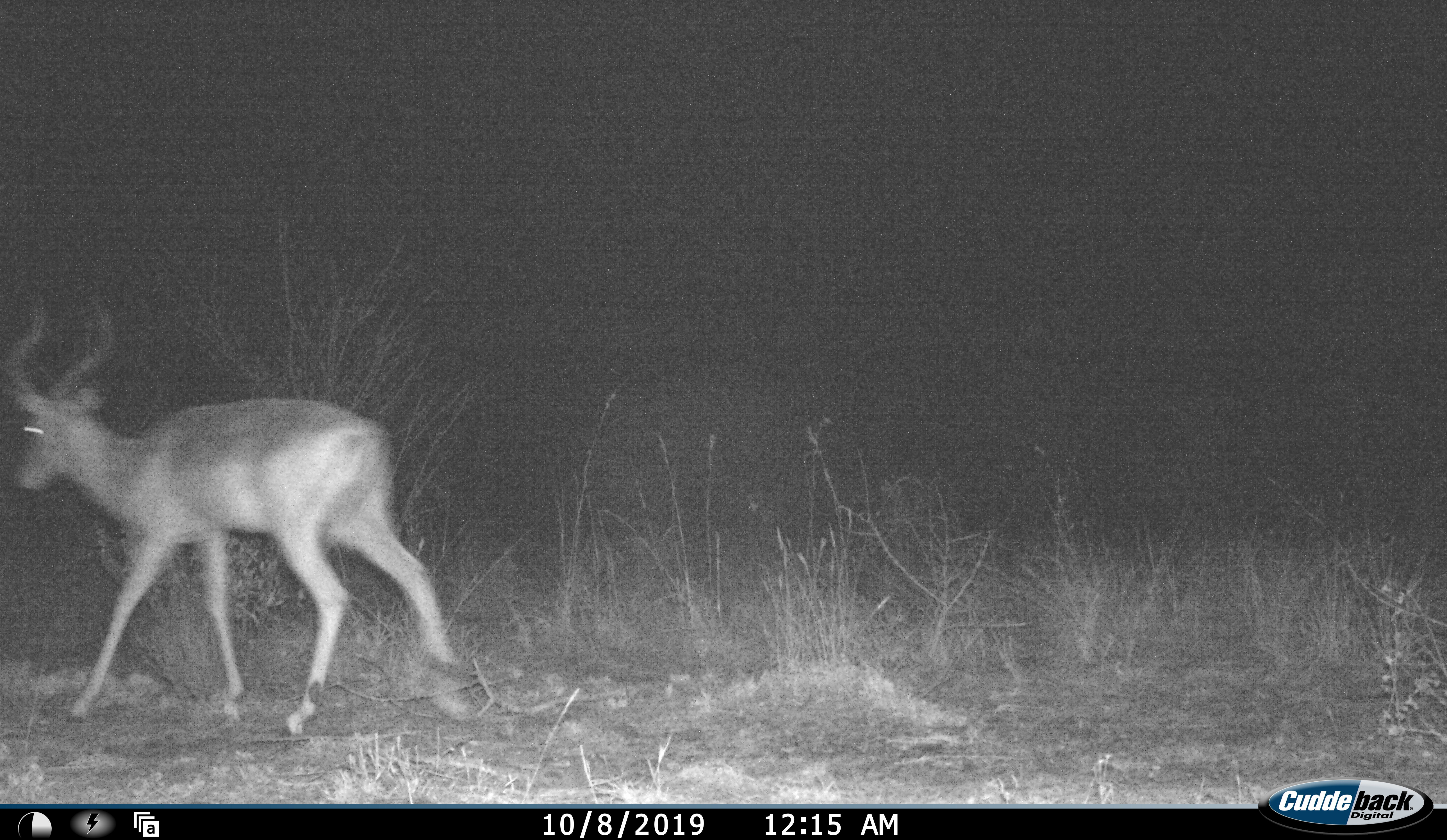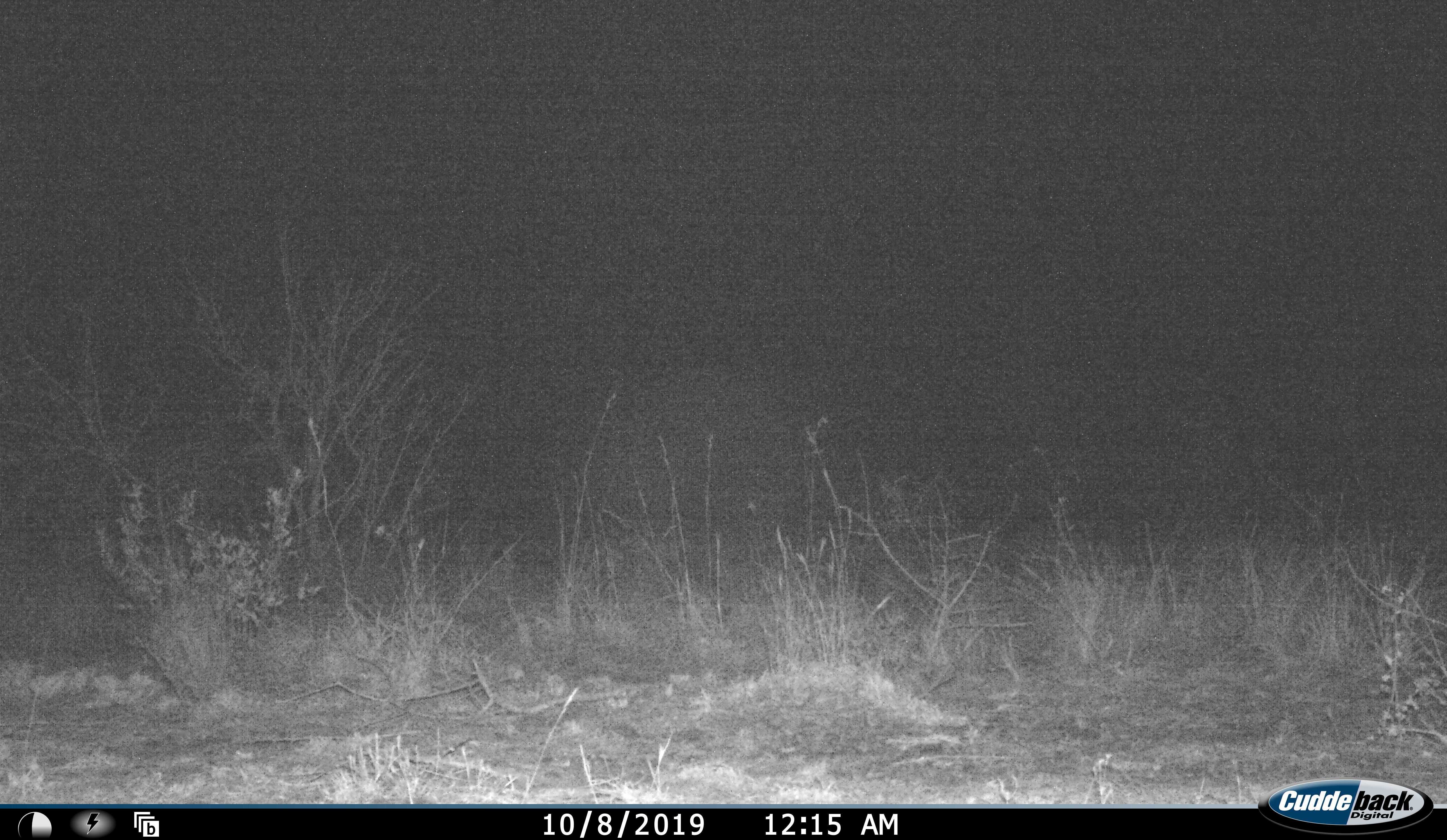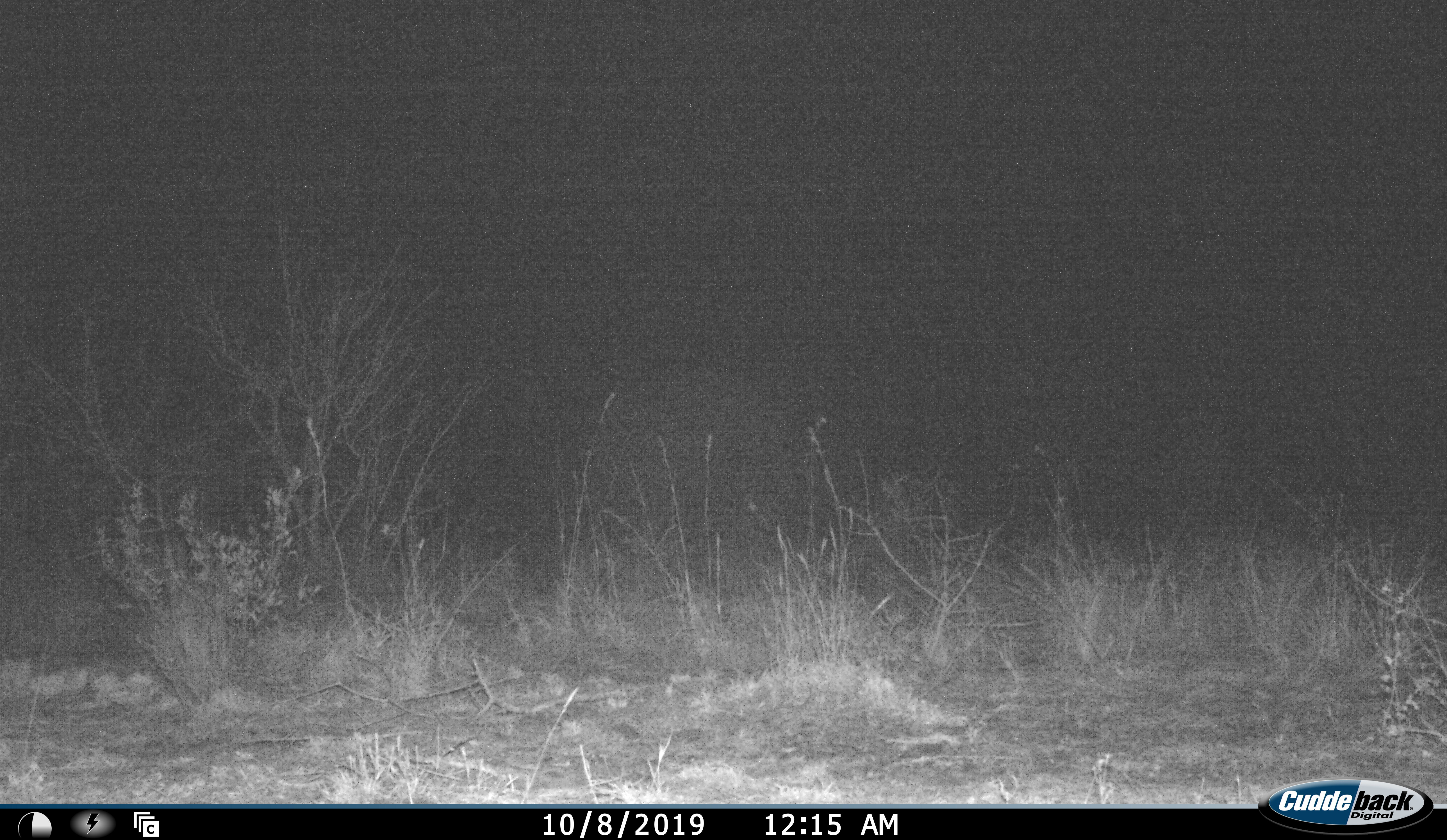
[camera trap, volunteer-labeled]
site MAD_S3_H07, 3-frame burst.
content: unidentified animal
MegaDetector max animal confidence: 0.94